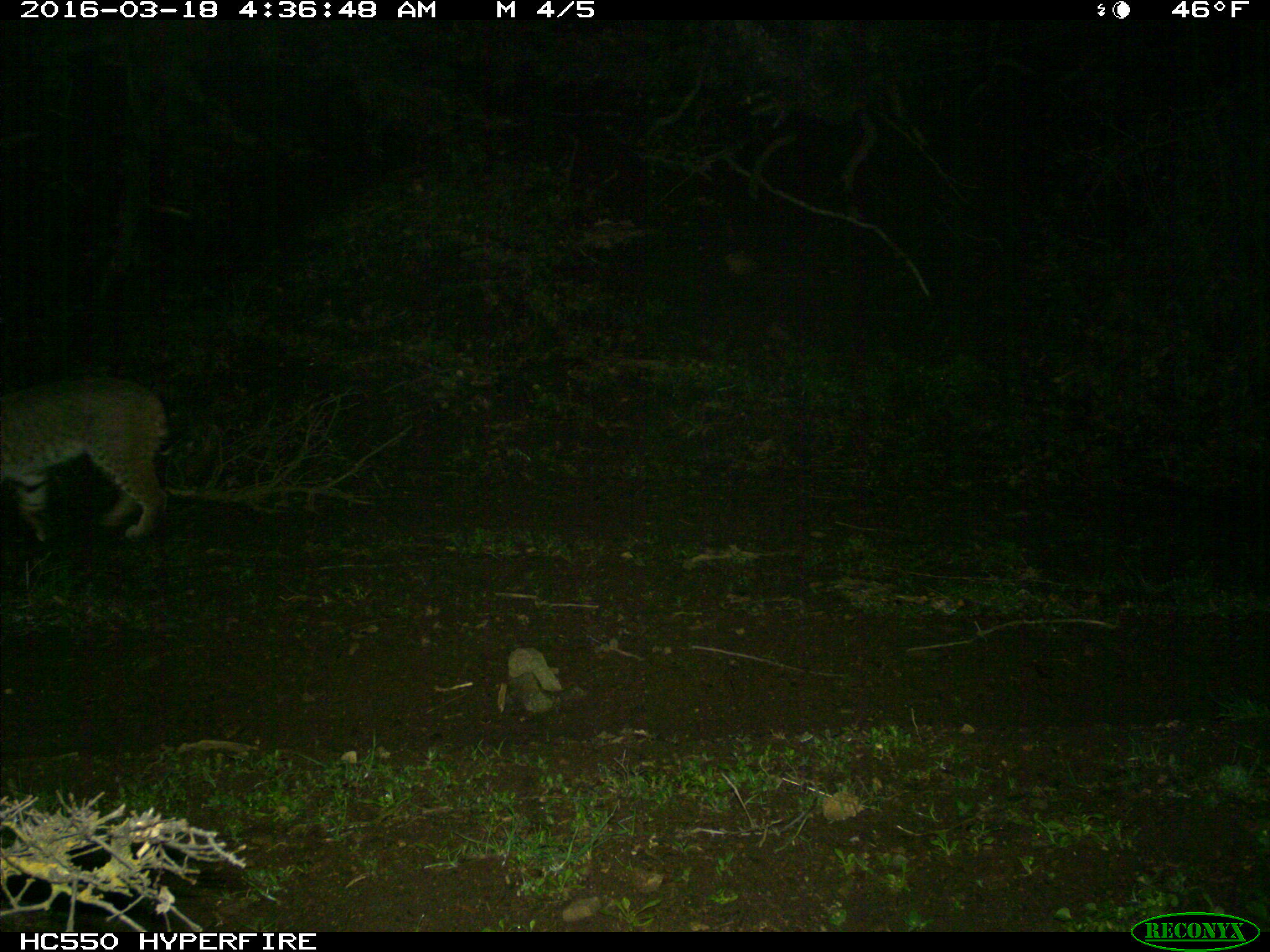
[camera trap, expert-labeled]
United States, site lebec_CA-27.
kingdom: Animalia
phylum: Chordata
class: Mammalia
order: Carnivora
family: Felidae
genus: Lynx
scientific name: Lynx rufus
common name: bobcat